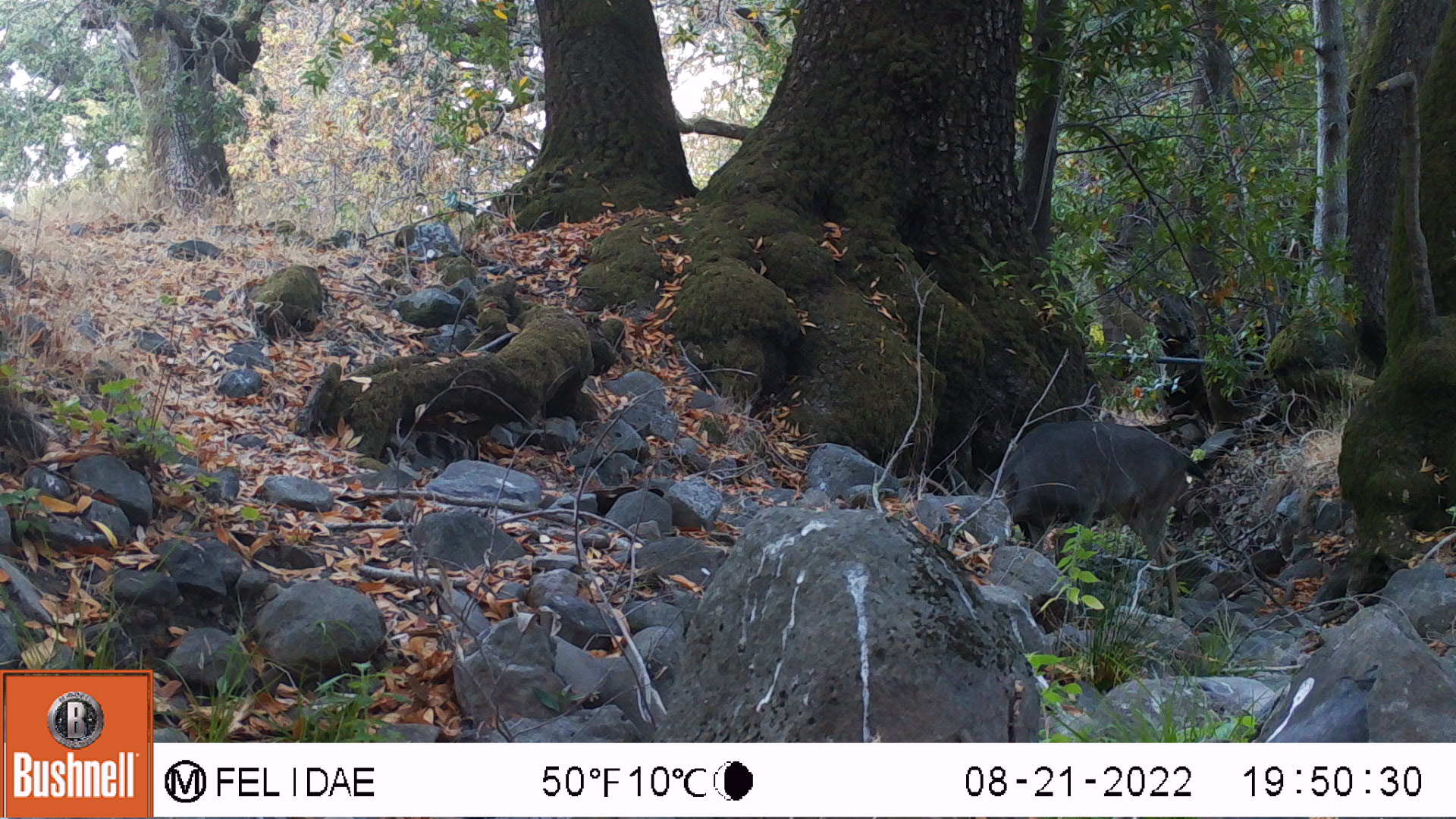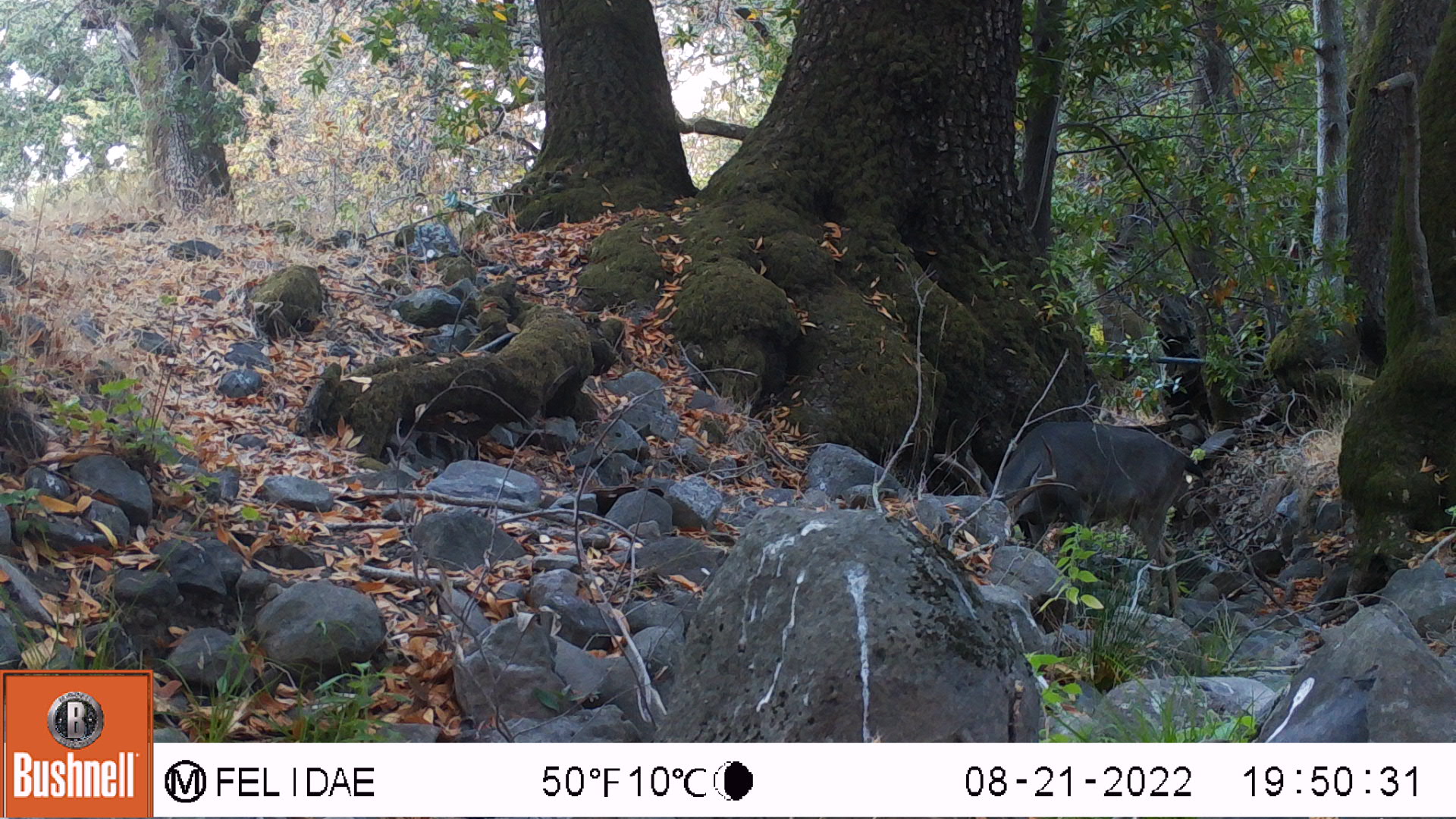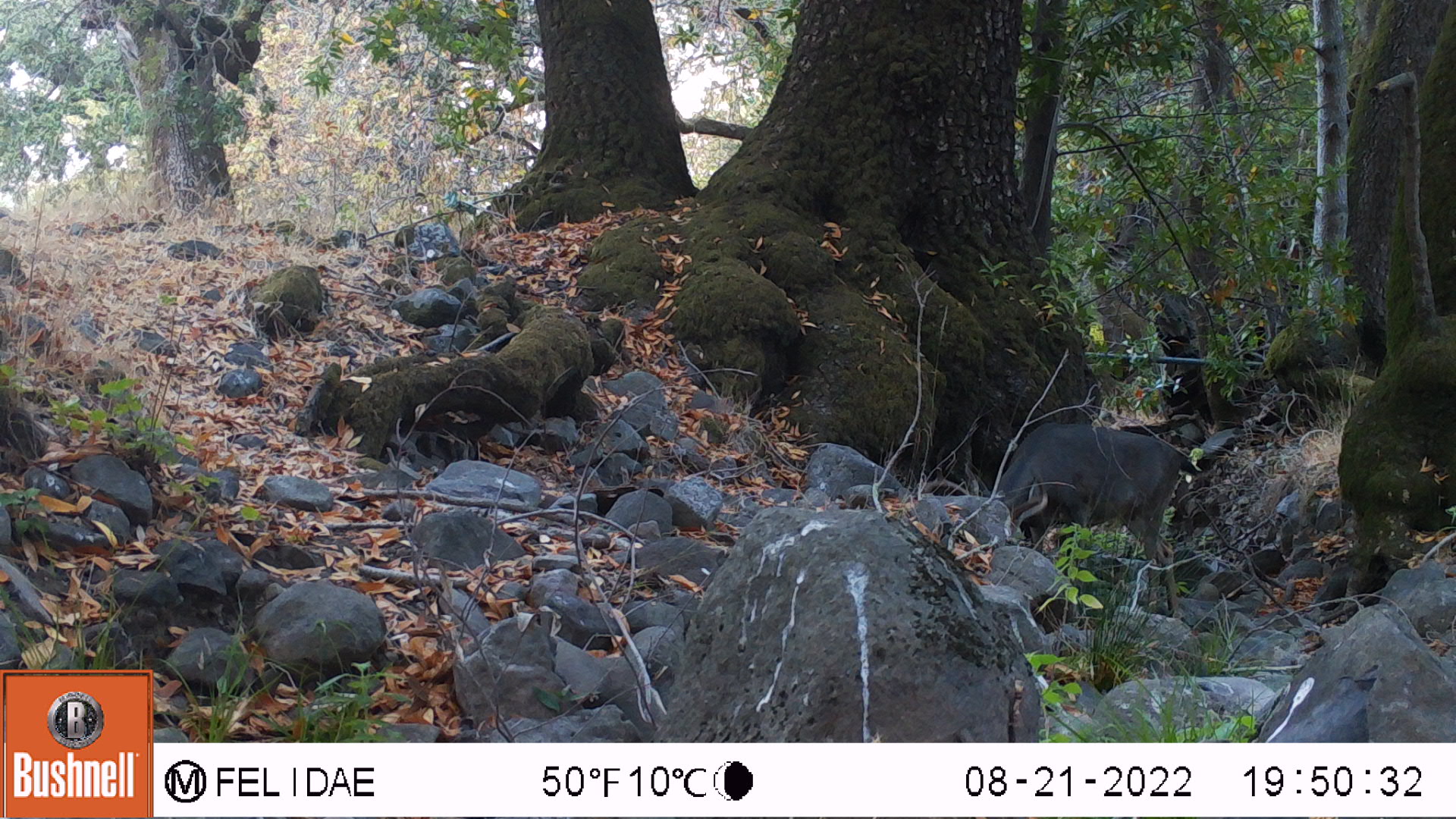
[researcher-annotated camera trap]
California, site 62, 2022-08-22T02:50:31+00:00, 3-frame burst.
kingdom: Animalia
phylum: Chordata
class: Mammalia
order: Artiodactyla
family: Cervidae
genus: Odocoileus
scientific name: Odocoileus hemionus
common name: mule deer